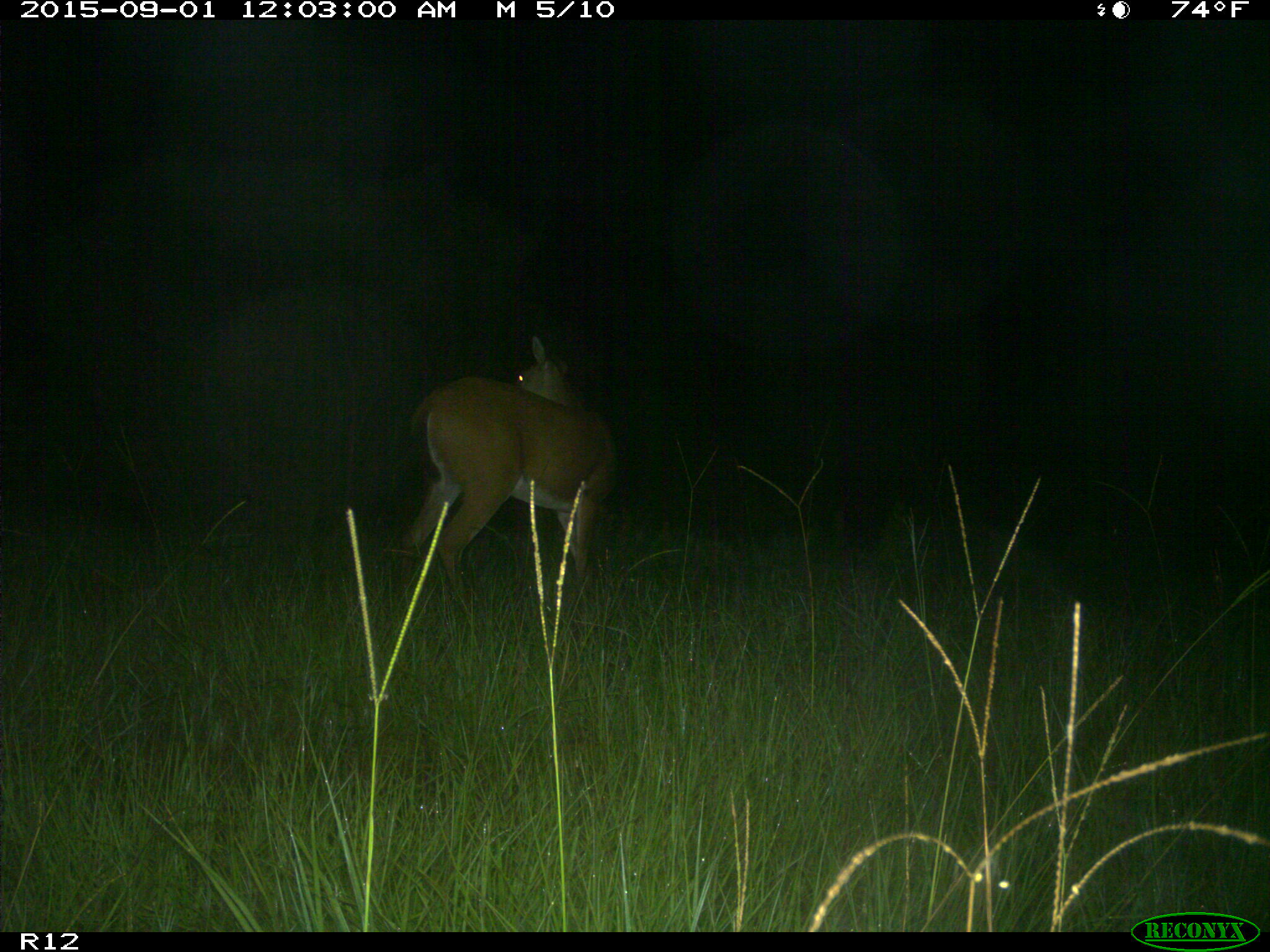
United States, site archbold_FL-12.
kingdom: Animalia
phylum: Chordata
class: Mammalia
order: Artiodactyla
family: Cervidae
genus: Odocoileus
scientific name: Odocoileus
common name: deer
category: unidentified deer